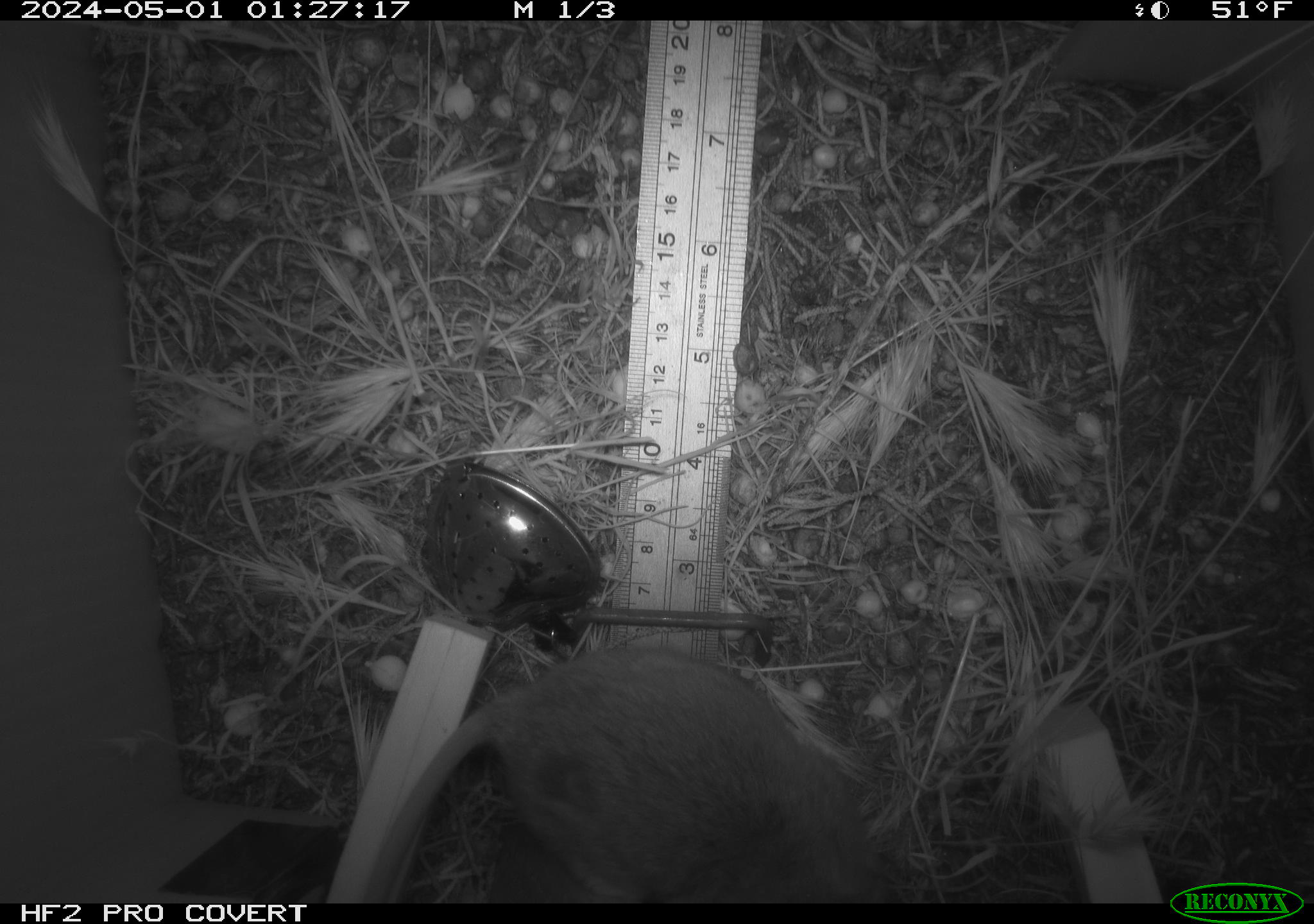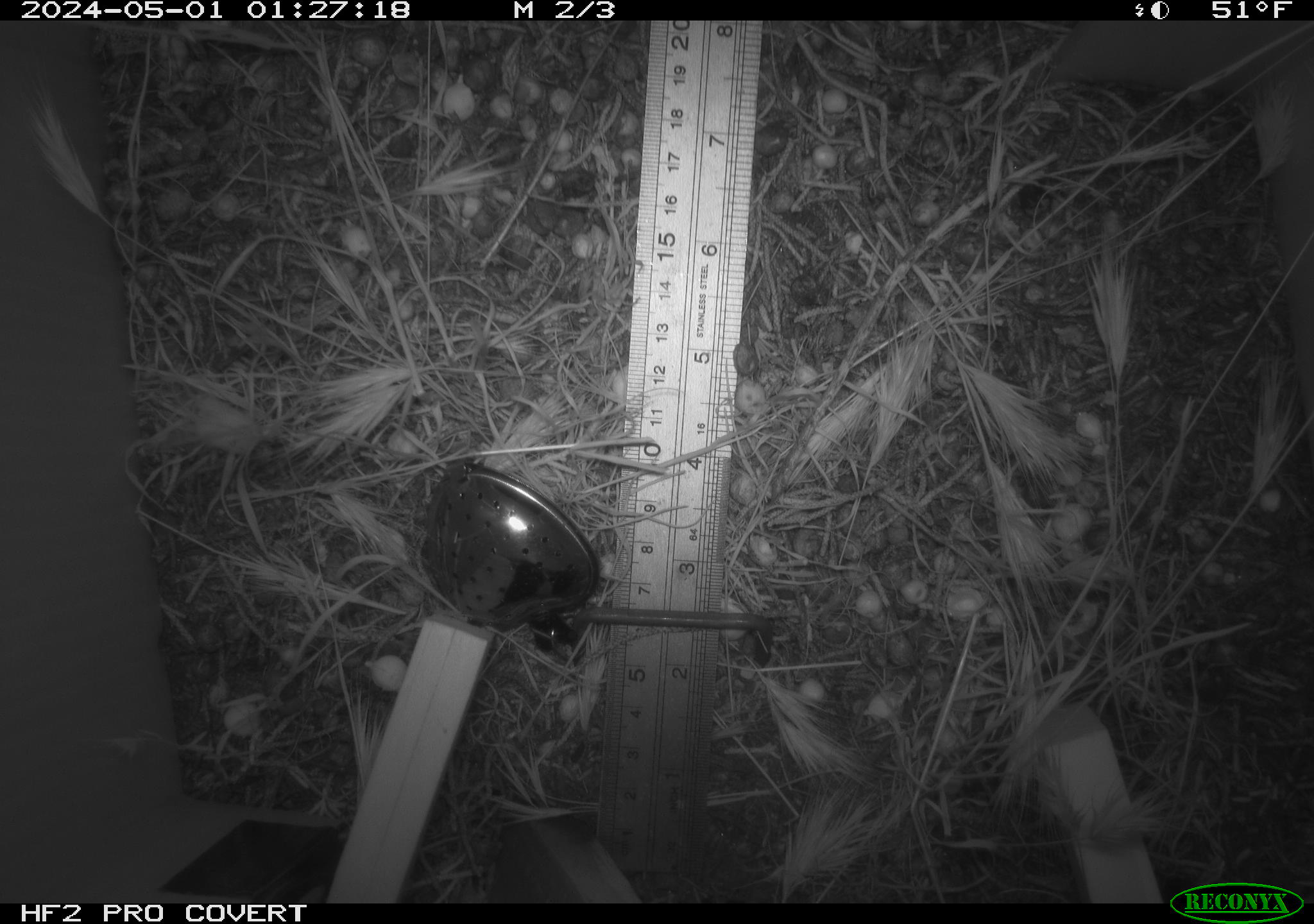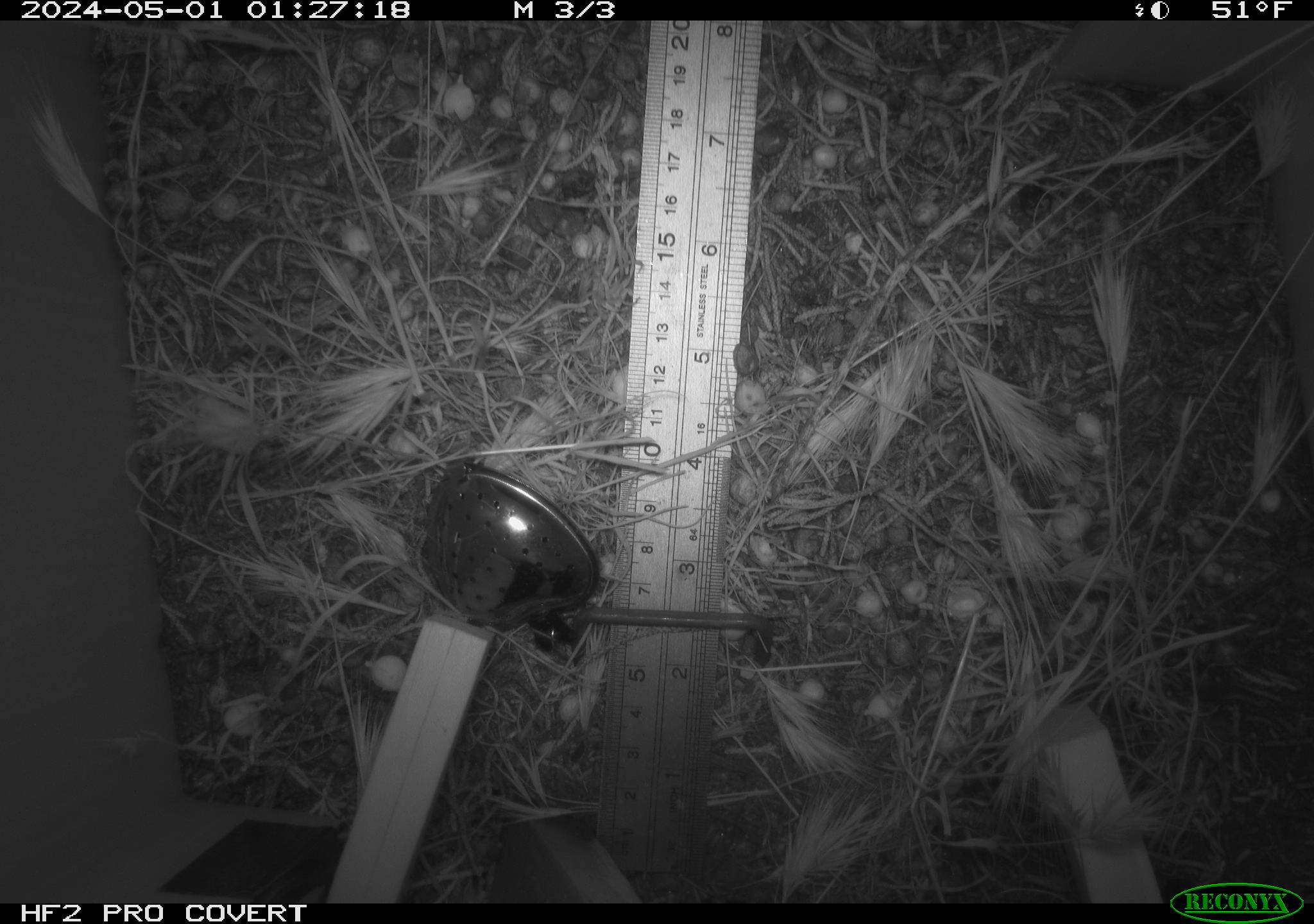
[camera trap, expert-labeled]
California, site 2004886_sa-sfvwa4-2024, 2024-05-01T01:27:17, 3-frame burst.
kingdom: Animalia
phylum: Chordata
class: Mammalia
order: Rodentia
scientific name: Rodentia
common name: mouse species